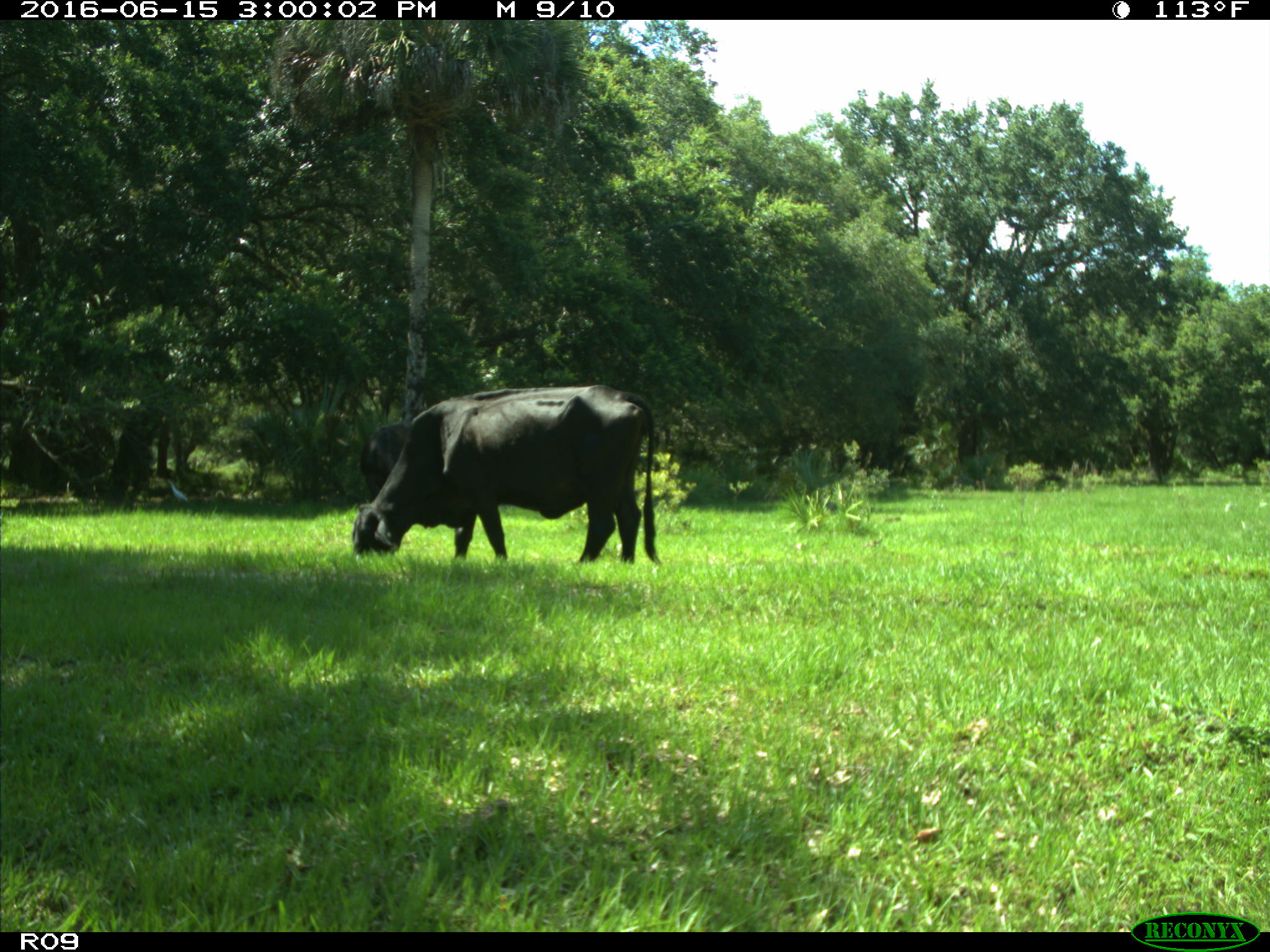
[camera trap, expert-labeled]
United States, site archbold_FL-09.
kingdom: Animalia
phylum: Chordata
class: Mammalia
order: Artiodactyla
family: Bovidae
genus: Bos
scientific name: Bos taurus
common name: domestic cow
Bos taurus (domestic cow).